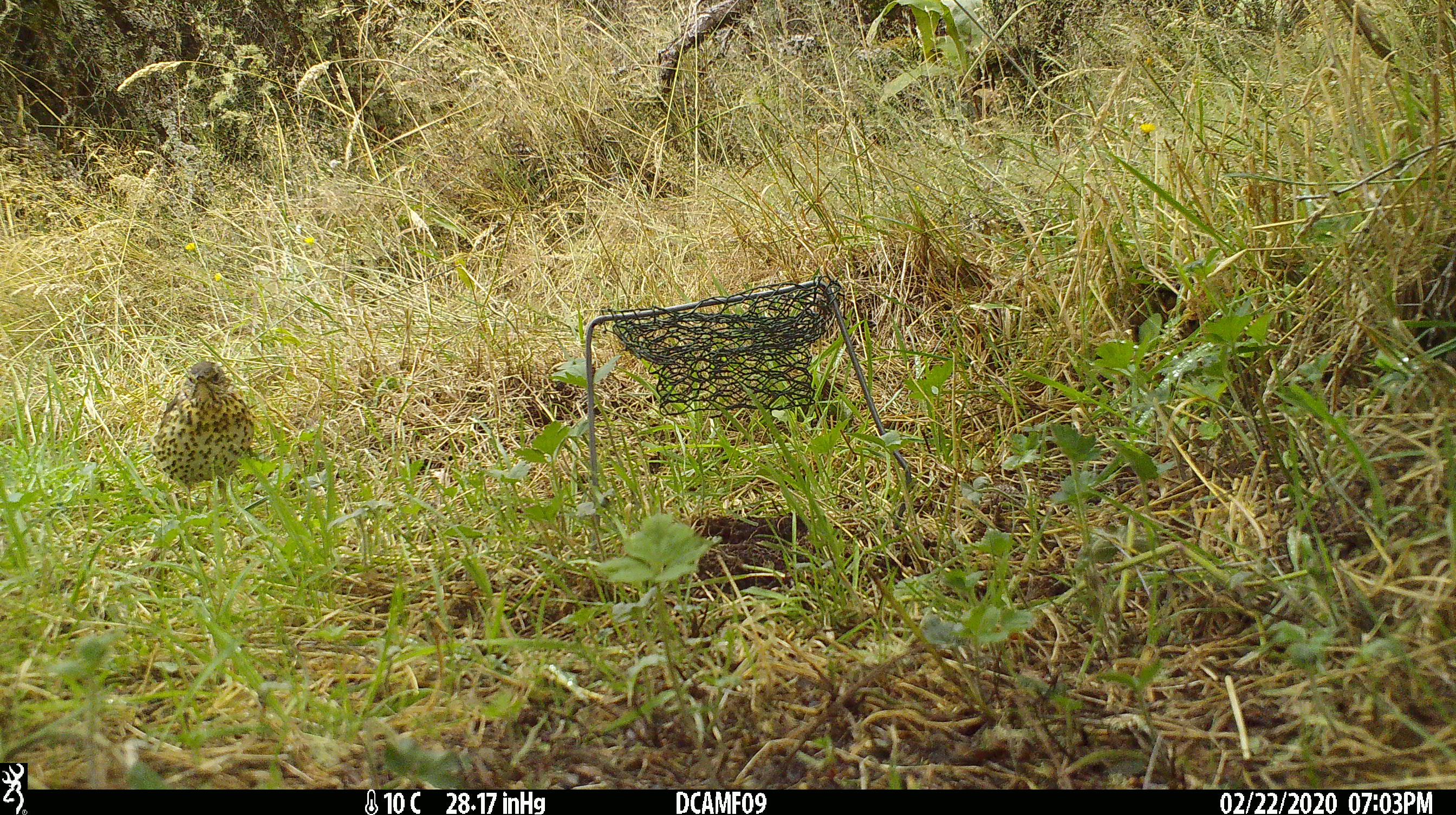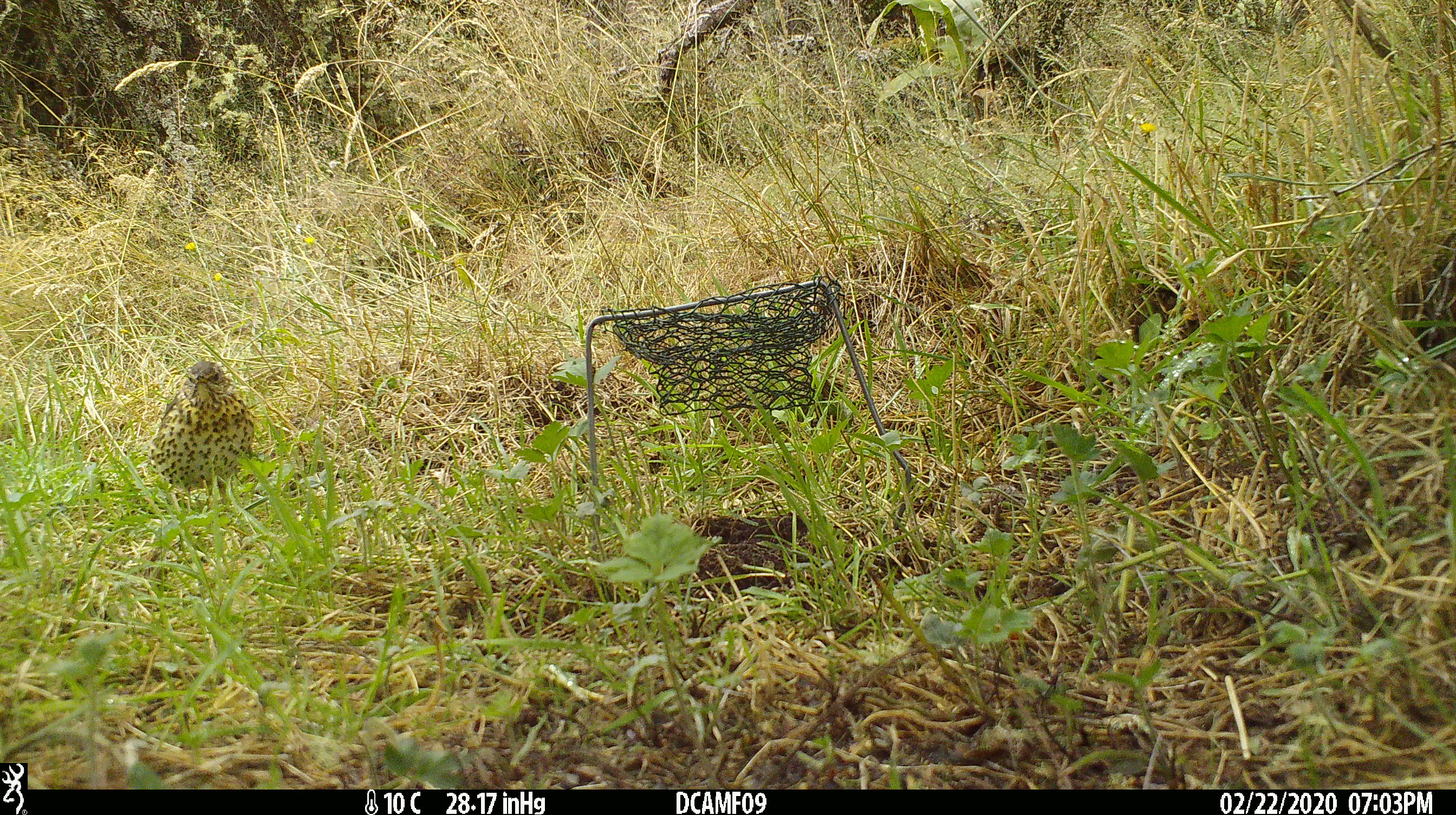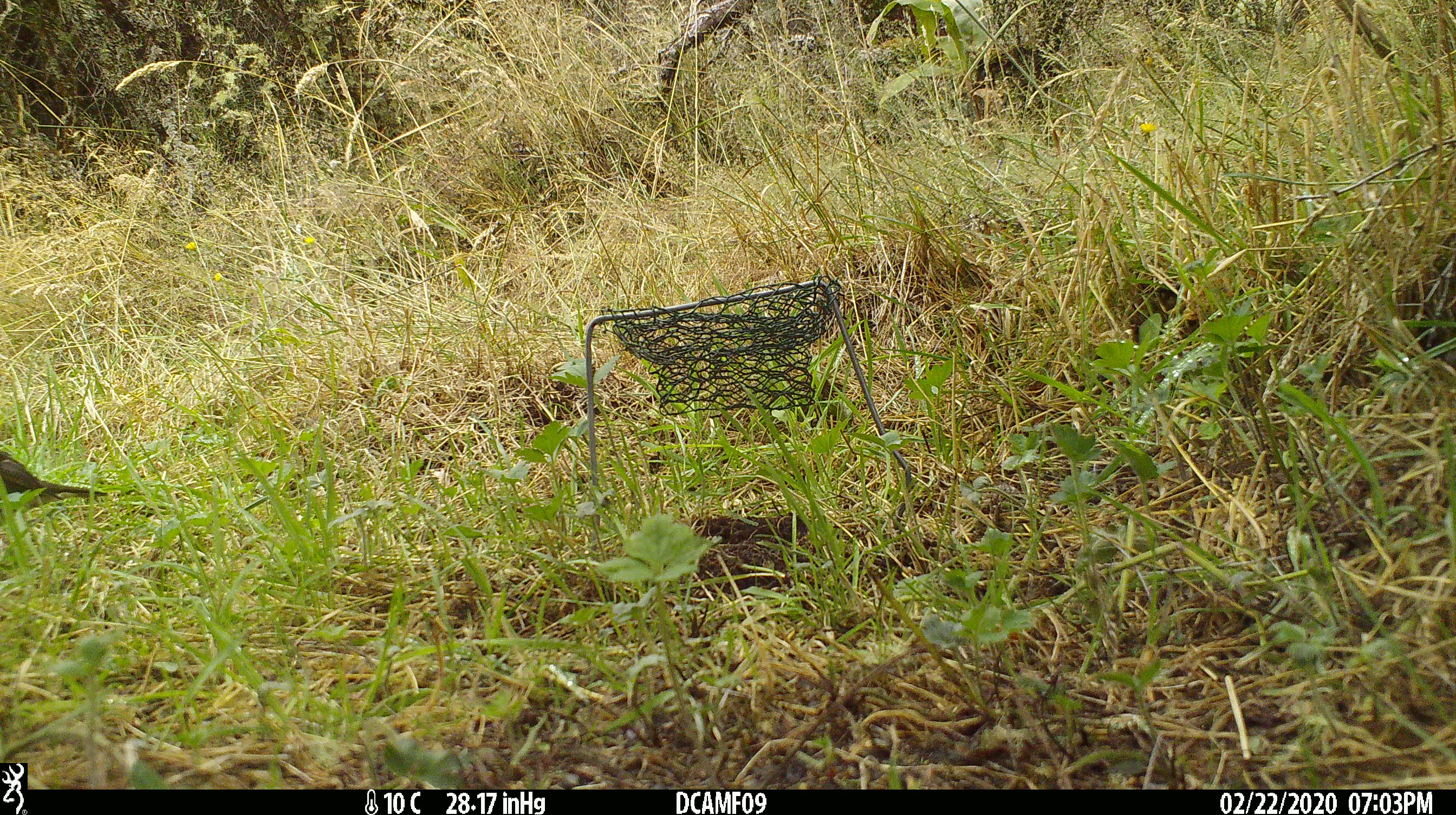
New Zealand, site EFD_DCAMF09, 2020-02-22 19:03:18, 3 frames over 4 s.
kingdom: Animalia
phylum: Chordata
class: Aves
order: Passeriformes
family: Turdidae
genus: Turdus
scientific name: Turdus philomelos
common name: song thrush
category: thrush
Thrush (song thrush) (Turdus philomelos).